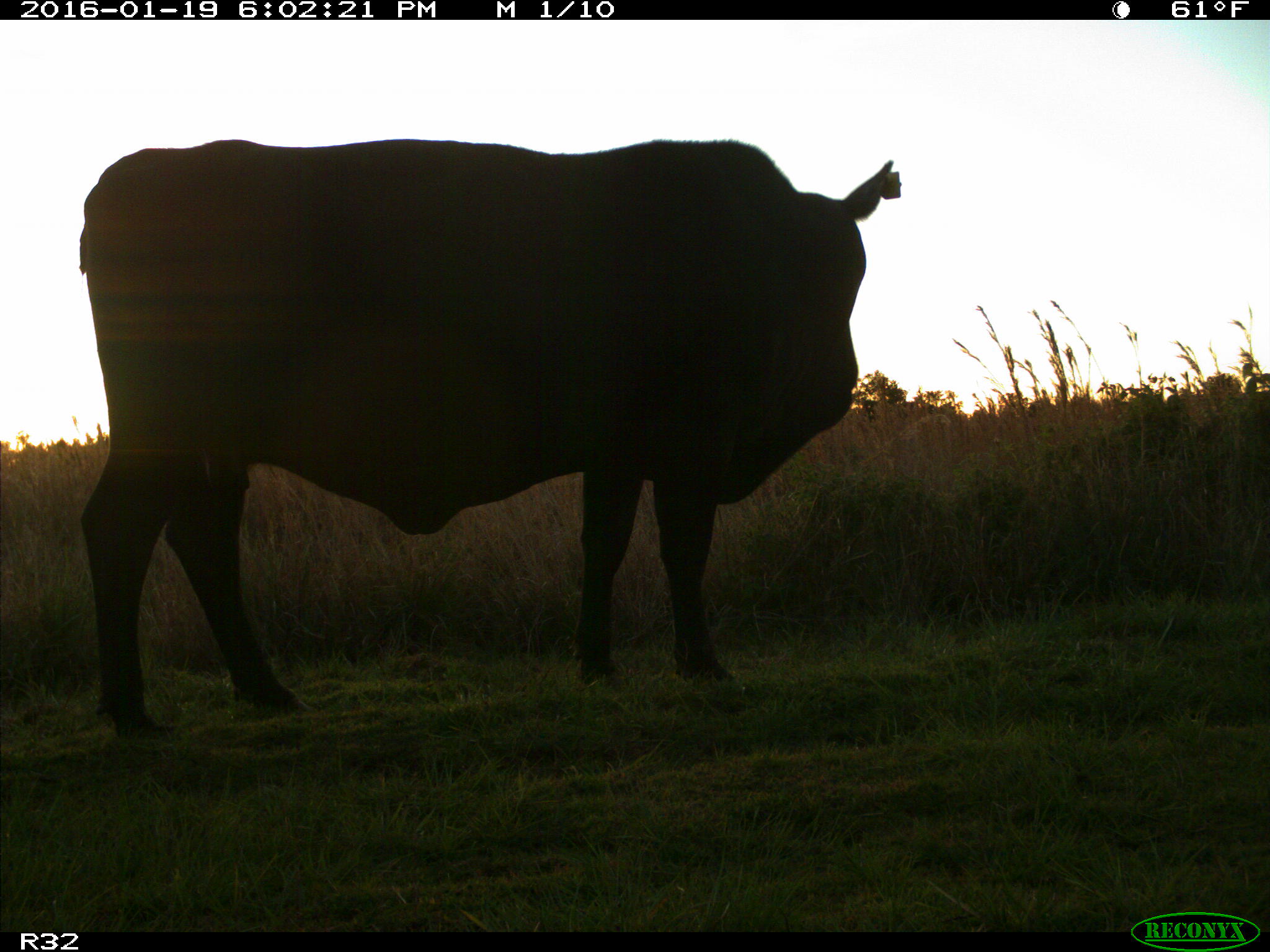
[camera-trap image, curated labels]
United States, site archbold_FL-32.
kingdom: Animalia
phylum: Chordata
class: Mammalia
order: Artiodactyla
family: Bovidae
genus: Bos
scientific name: Bos taurus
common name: domestic cow